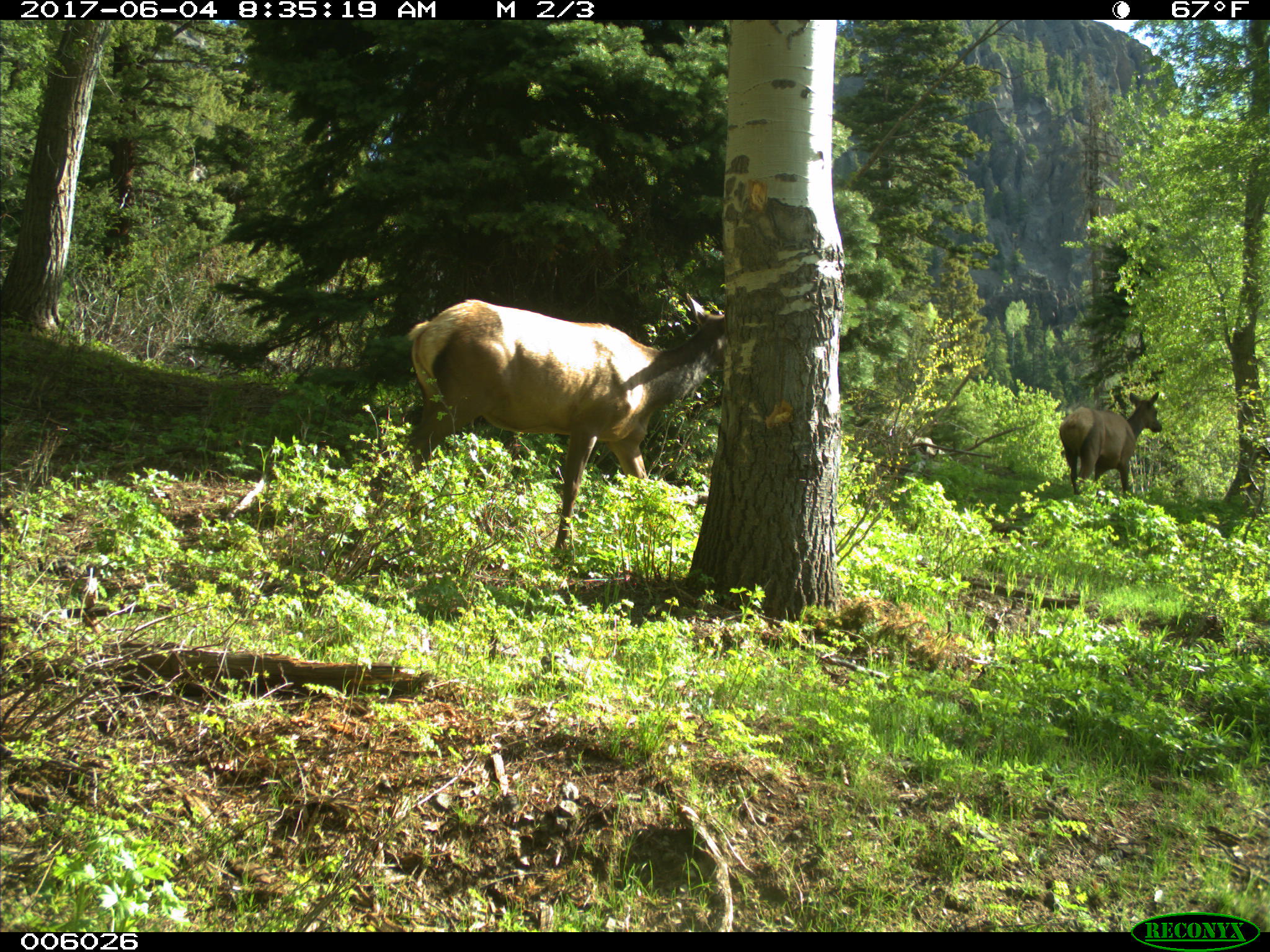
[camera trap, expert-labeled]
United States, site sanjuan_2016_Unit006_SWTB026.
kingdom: Animalia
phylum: Chordata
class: Mammalia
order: Artiodactyla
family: Cervidae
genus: Cervus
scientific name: Cervus elaphus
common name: red deer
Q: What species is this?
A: Cervus elaphus (red deer).